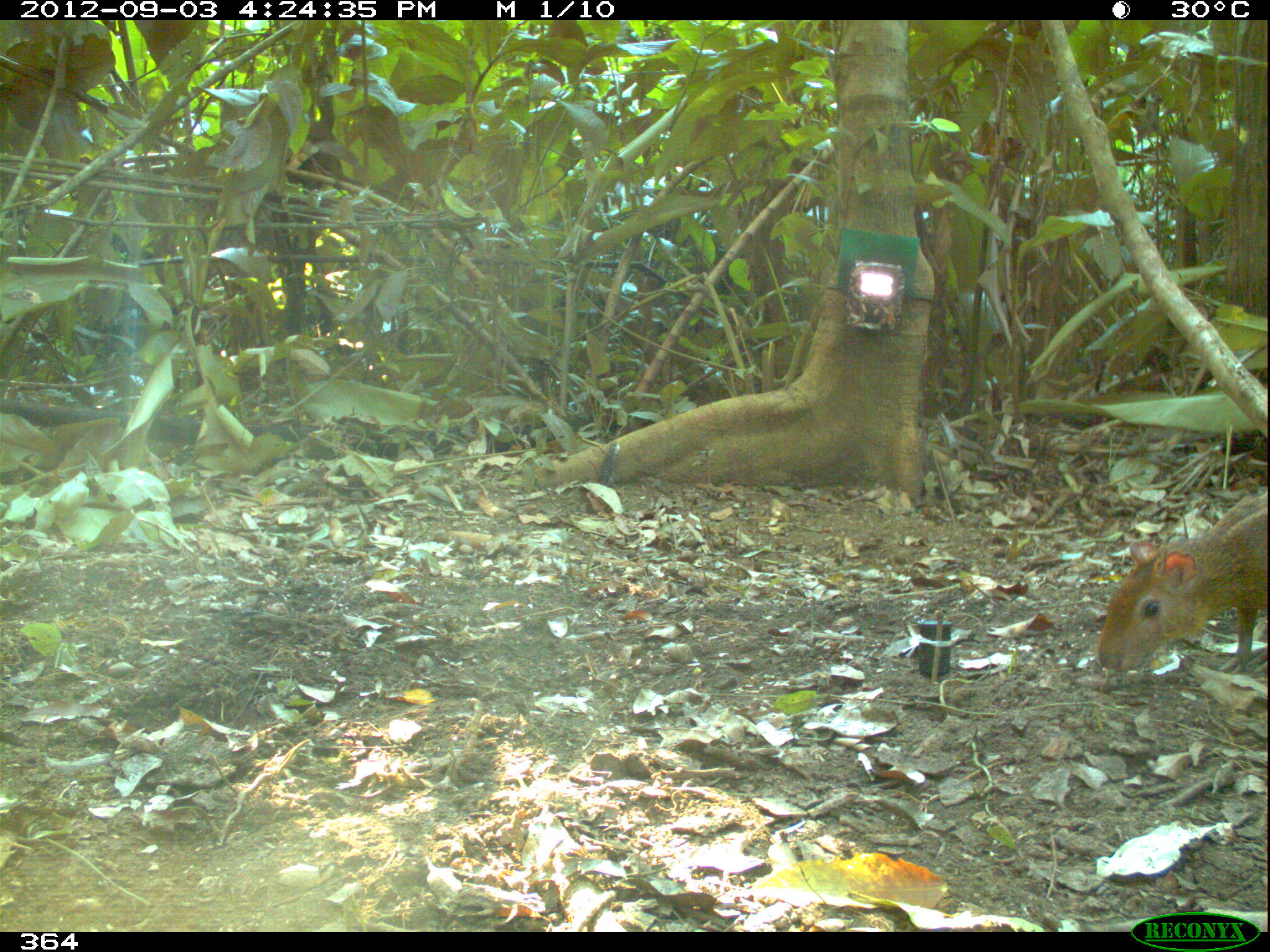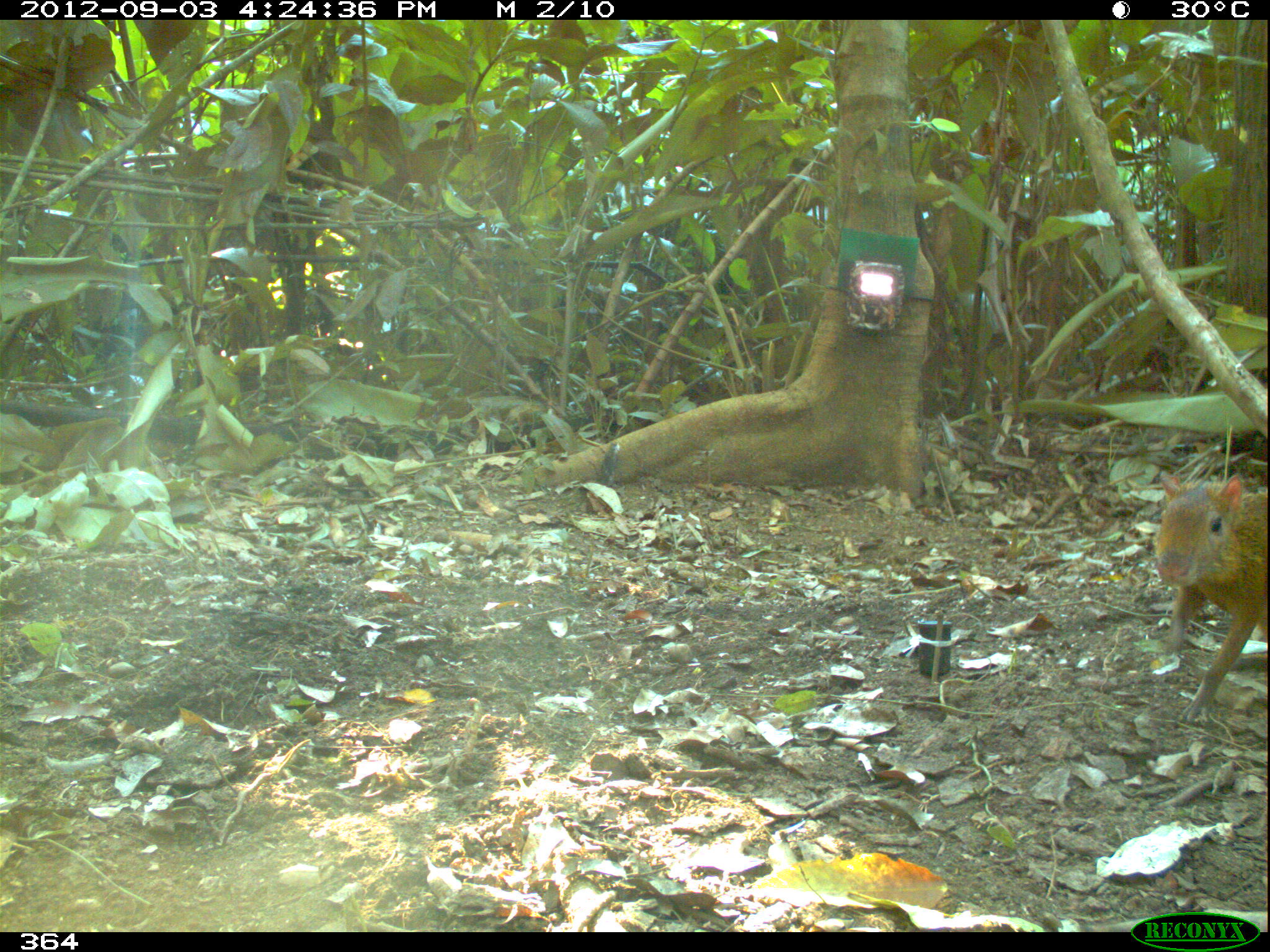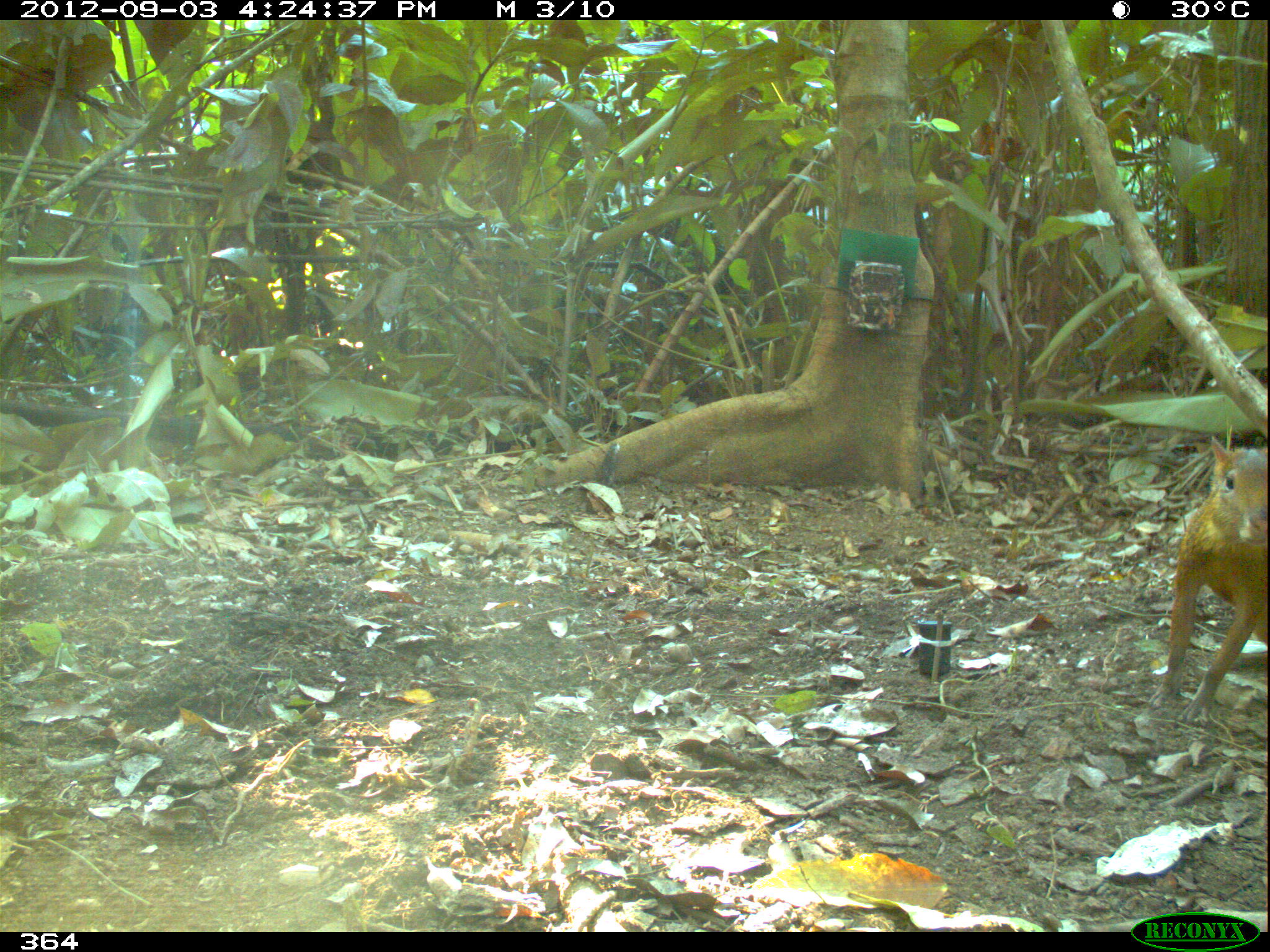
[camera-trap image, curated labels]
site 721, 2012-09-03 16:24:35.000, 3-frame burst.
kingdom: Animalia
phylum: Chordata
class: Mammalia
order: Rodentia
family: Dasyproctidae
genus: Dasyprocta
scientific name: Dasyprocta punctata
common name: central american agouti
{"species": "Dasyprocta punctata (central american agouti)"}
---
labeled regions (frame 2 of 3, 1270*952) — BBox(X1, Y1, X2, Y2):
dasyprocta punctata: BBox(1152, 470, 1267, 722)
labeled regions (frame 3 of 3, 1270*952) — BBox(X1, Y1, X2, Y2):
dasyprocta punctata: BBox(1143, 434, 1267, 722)